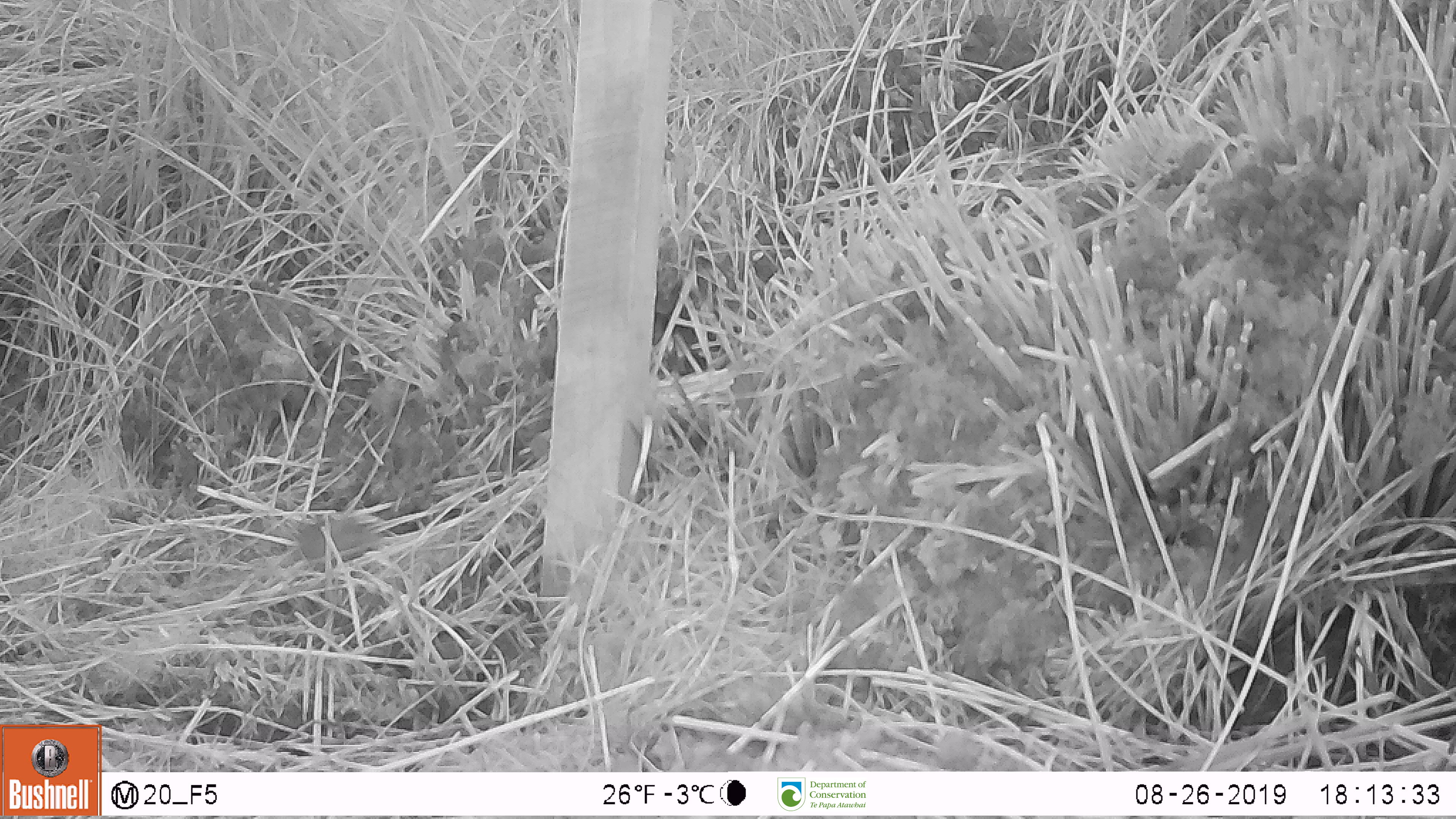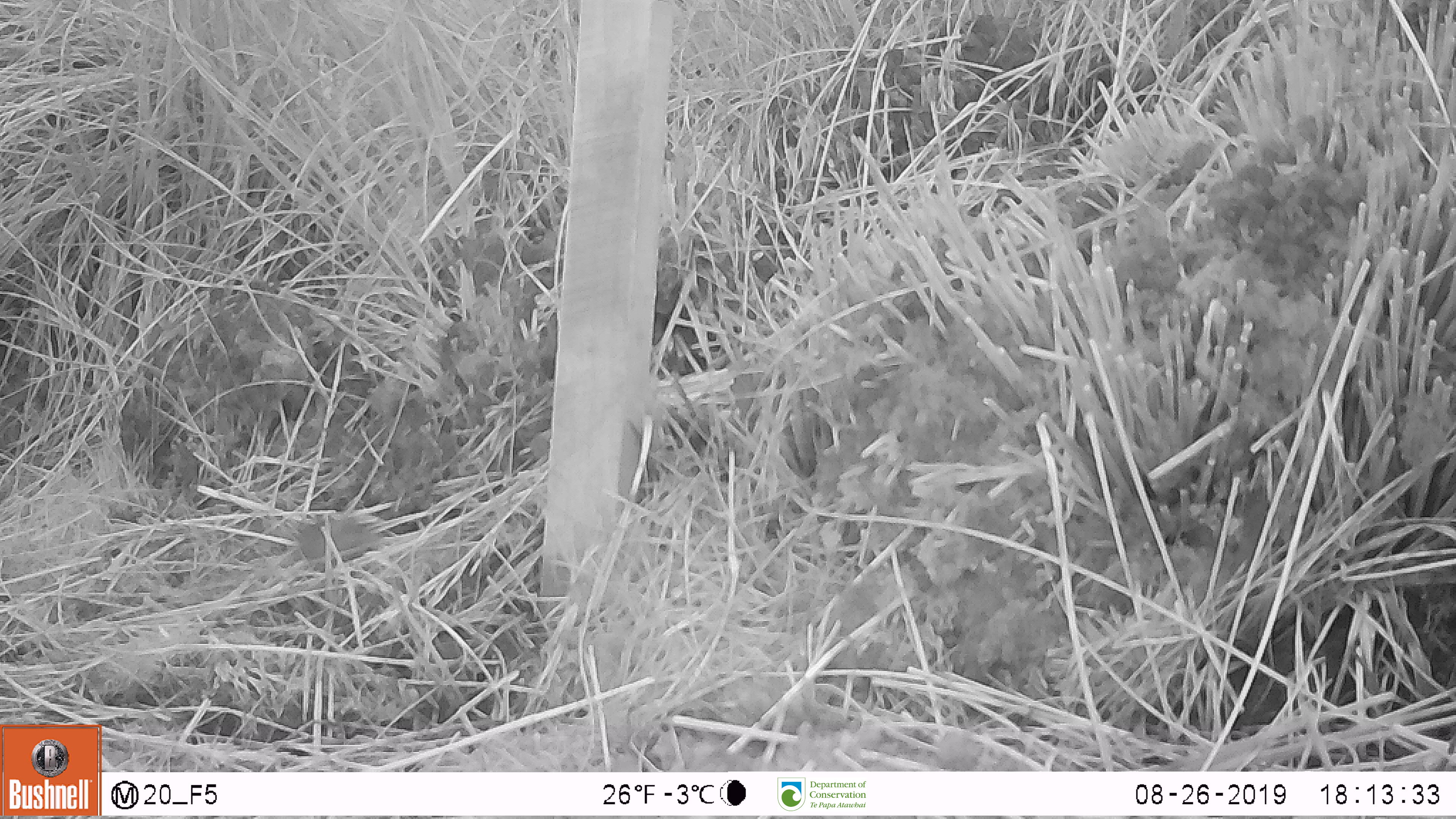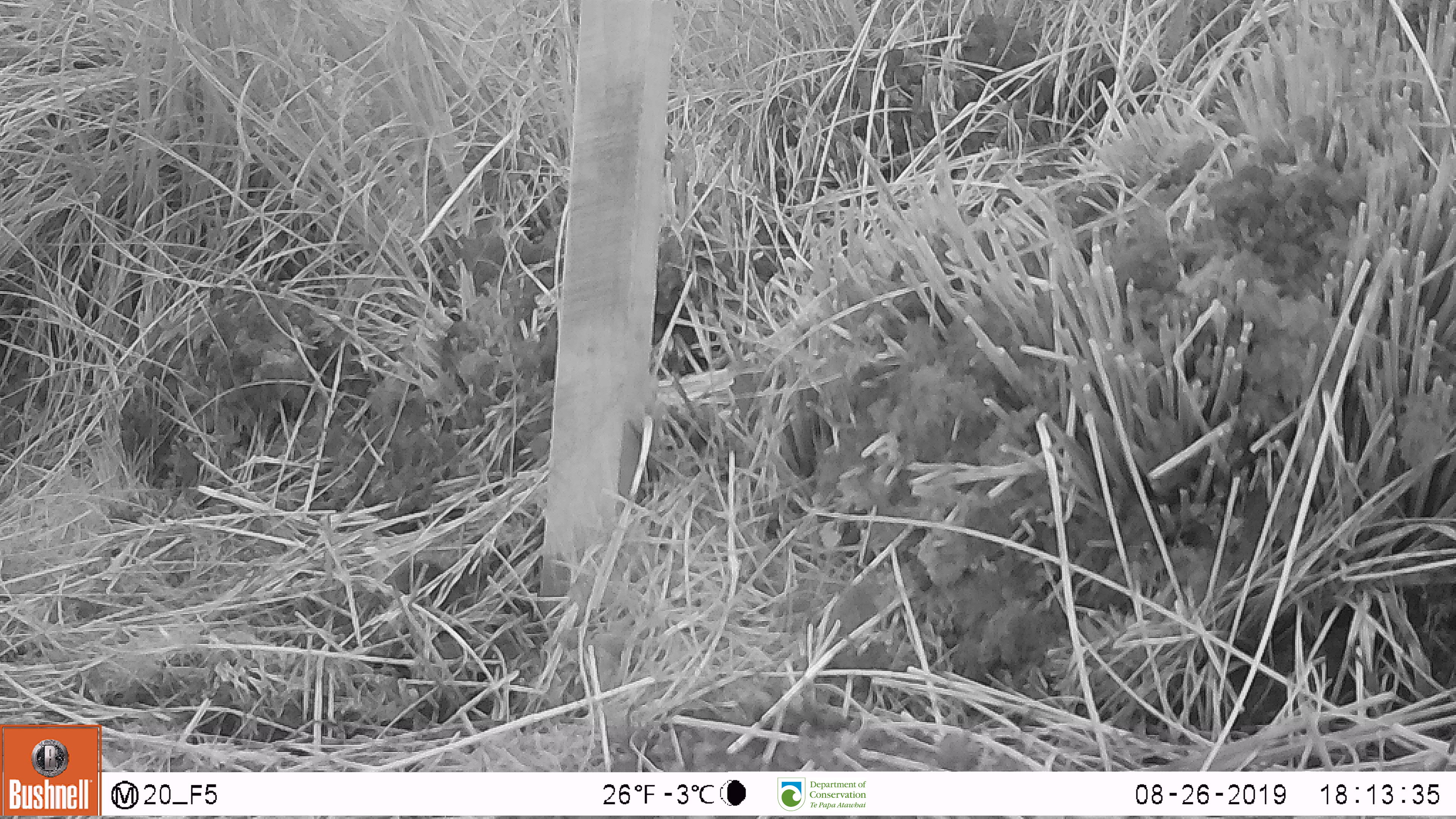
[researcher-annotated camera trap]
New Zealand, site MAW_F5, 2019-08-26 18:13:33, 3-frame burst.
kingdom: Animalia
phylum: Chordata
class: Mammalia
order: Rodentia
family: Muridae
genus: Mus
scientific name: Mus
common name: mouse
Mouse (Mus).